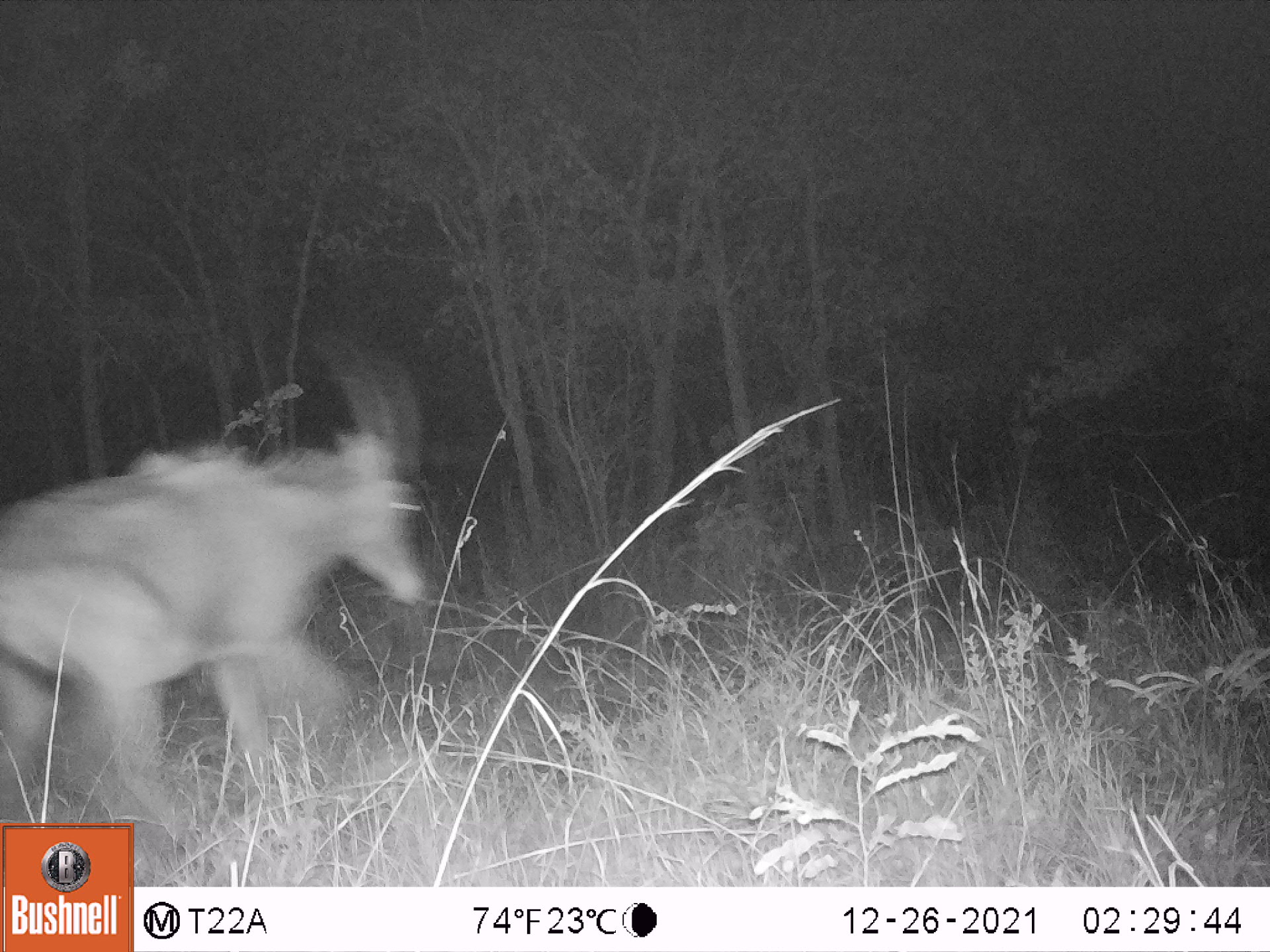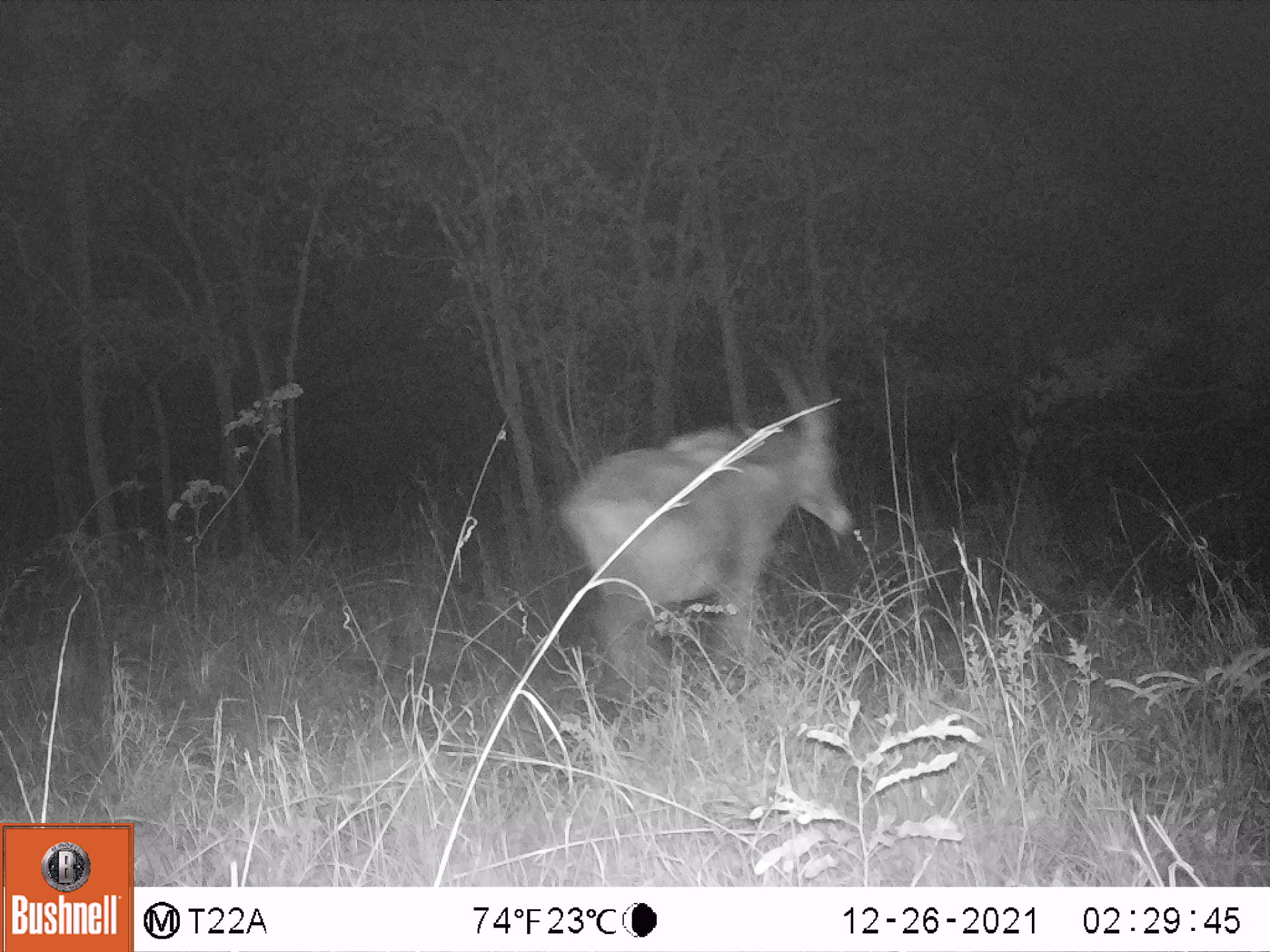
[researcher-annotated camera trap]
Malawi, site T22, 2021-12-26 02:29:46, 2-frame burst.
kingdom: Animalia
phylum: Chordata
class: Mammalia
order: Artiodactyla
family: Bovidae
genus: Hippotragus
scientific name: Hippotragus niger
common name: sable antelope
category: sable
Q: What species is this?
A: Sable (sable antelope) (Hippotragus niger).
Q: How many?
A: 1.